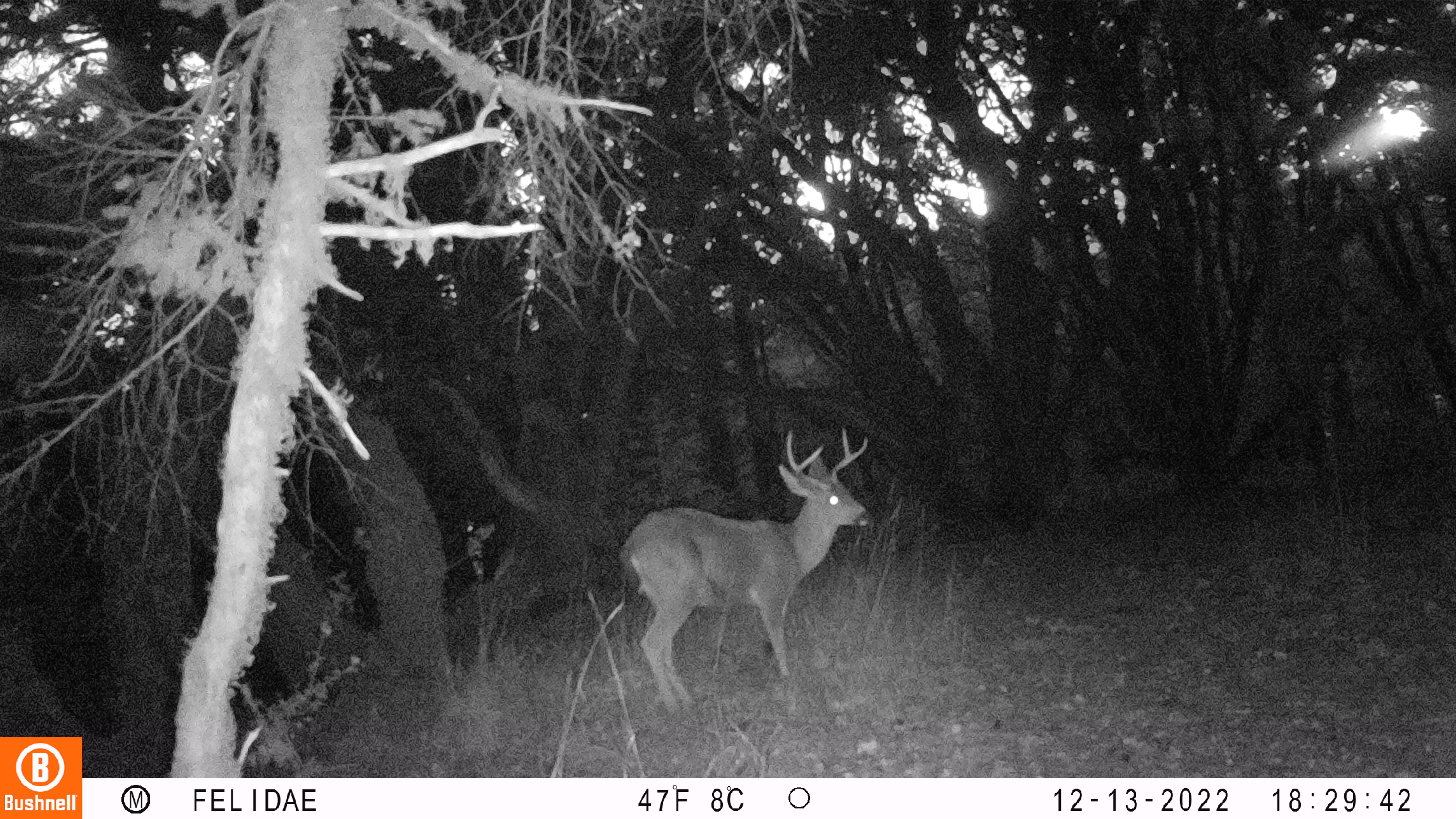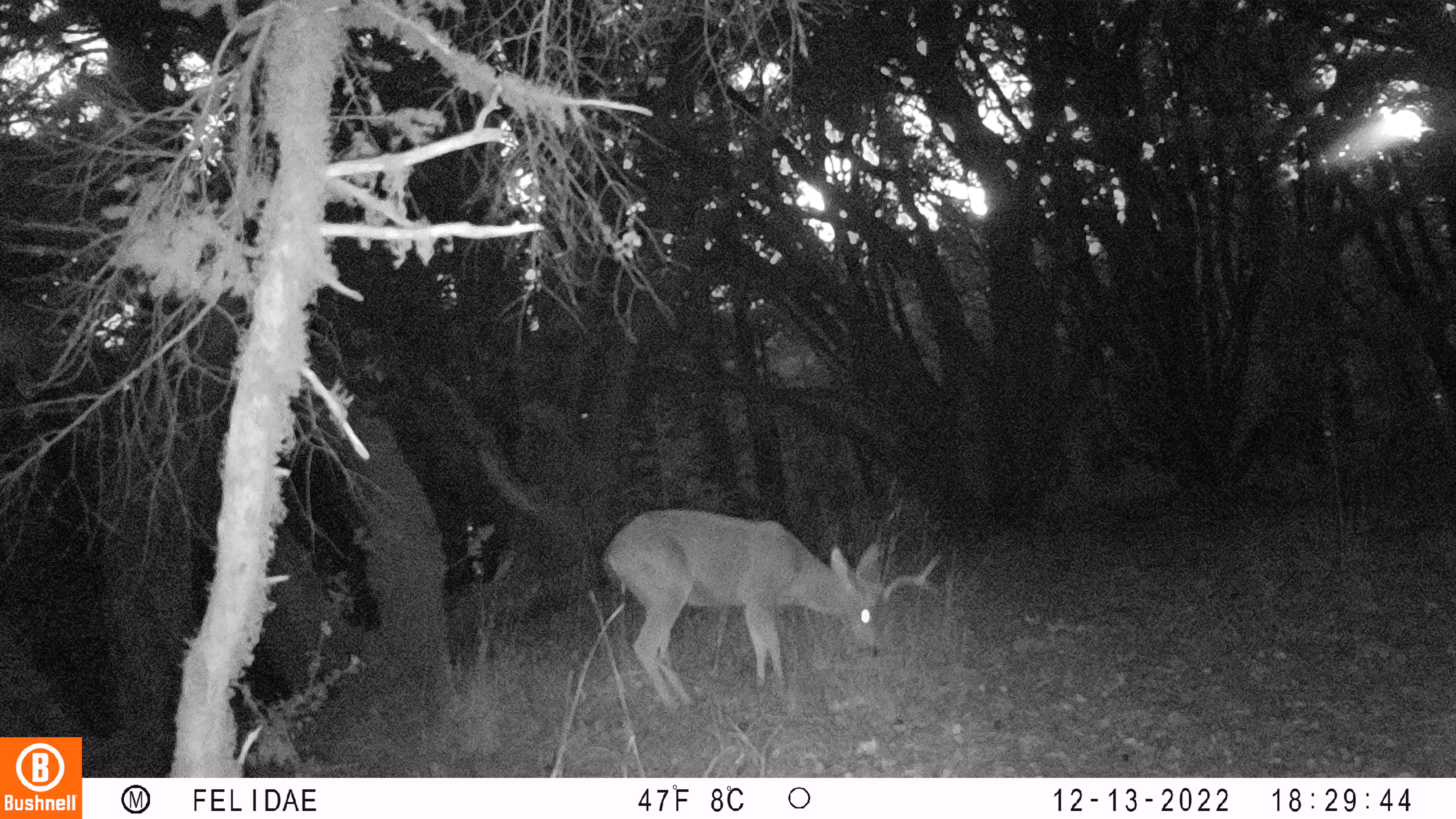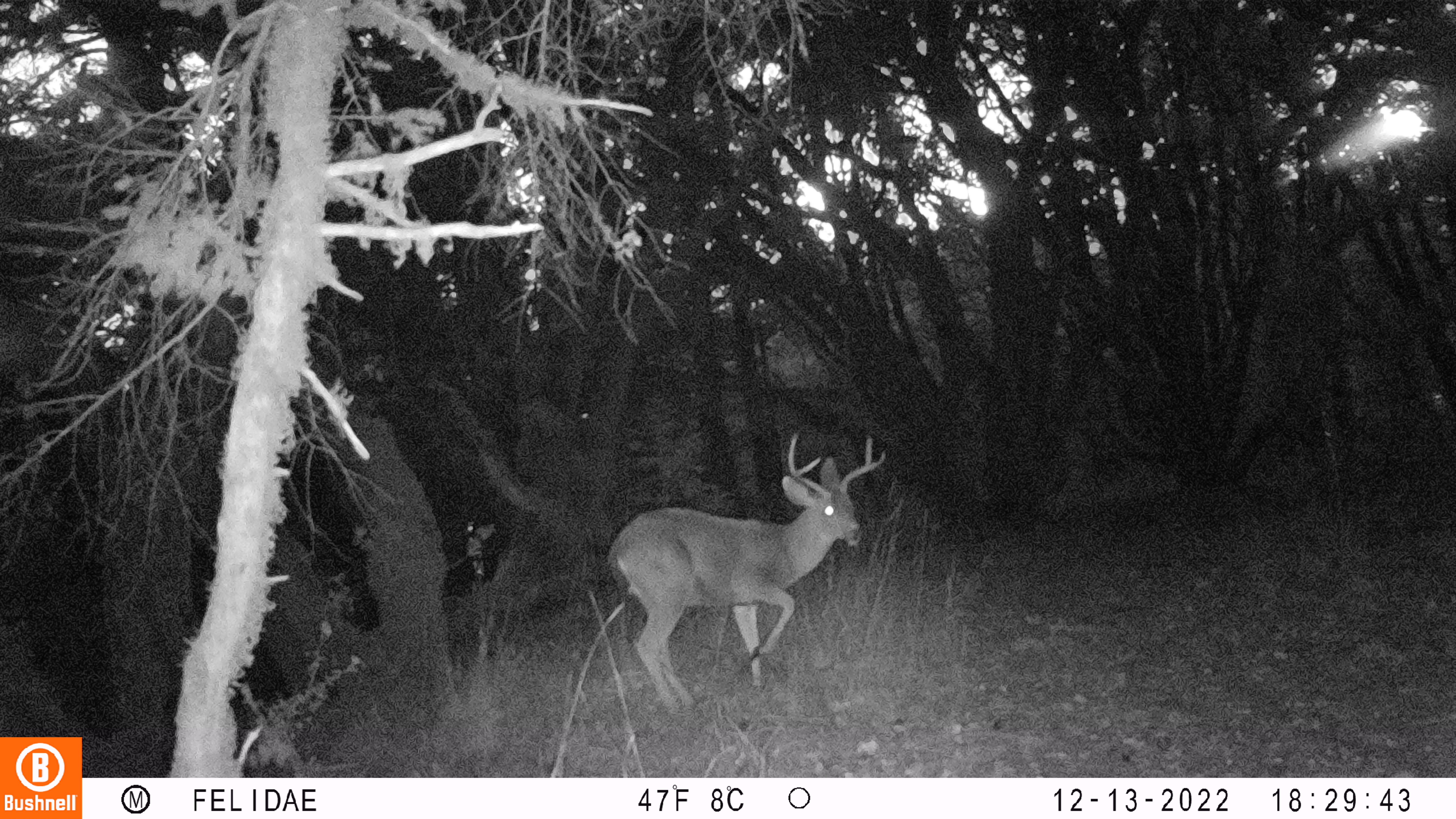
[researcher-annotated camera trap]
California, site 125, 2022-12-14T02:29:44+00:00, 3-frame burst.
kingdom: Animalia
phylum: Chordata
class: Mammalia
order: Artiodactyla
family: Cervidae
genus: Odocoileus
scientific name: Odocoileus hemionus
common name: mule deer